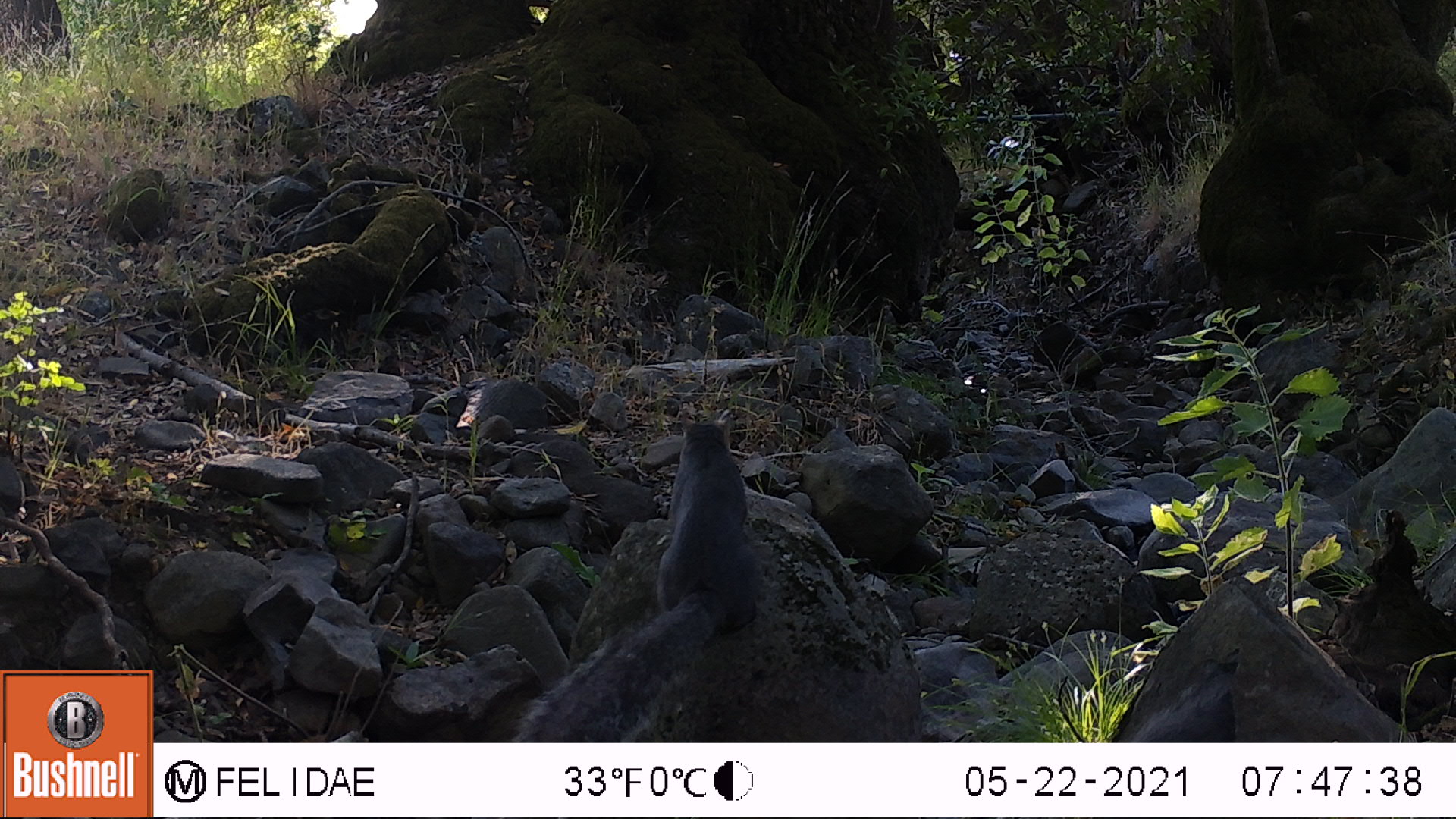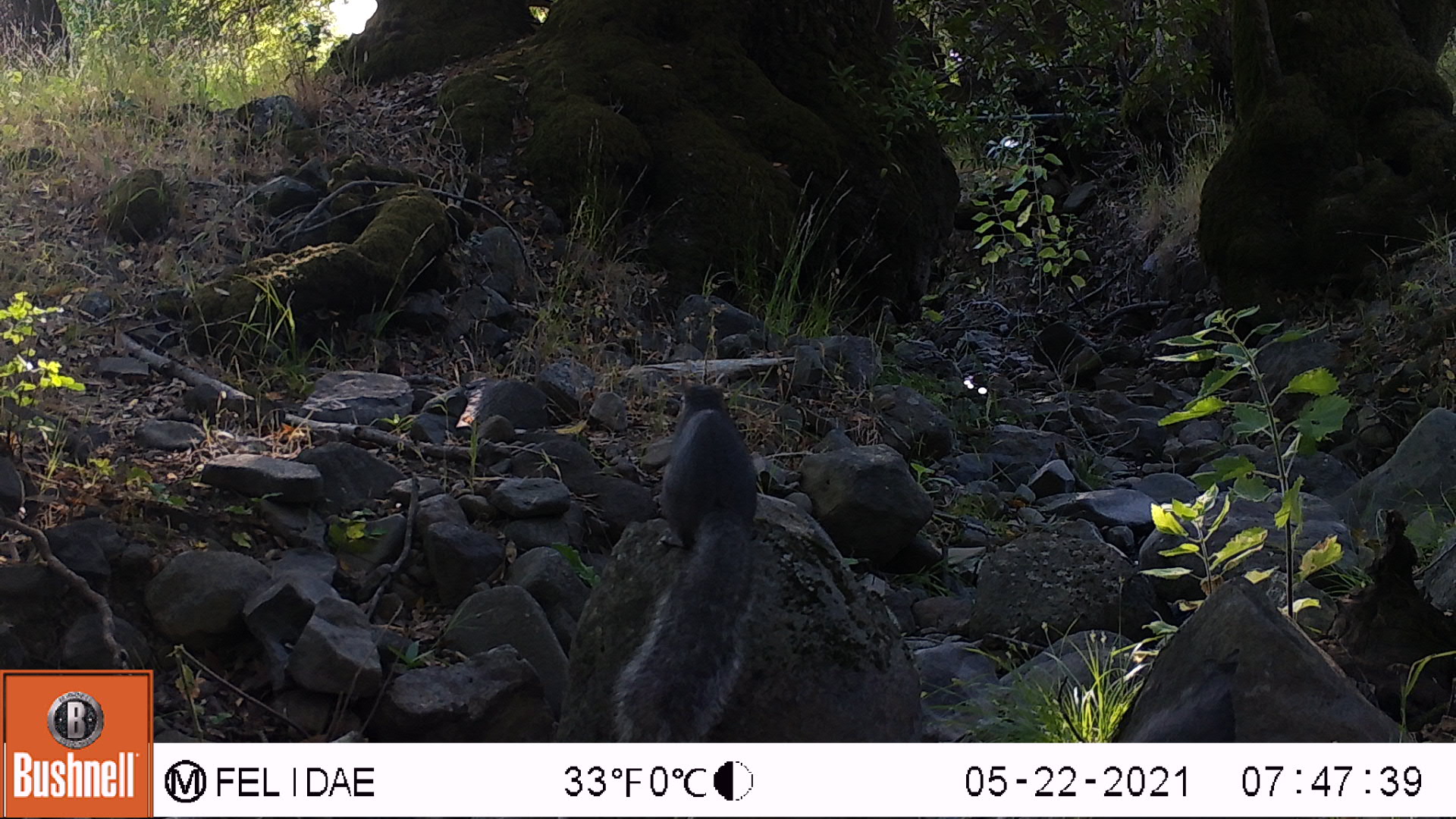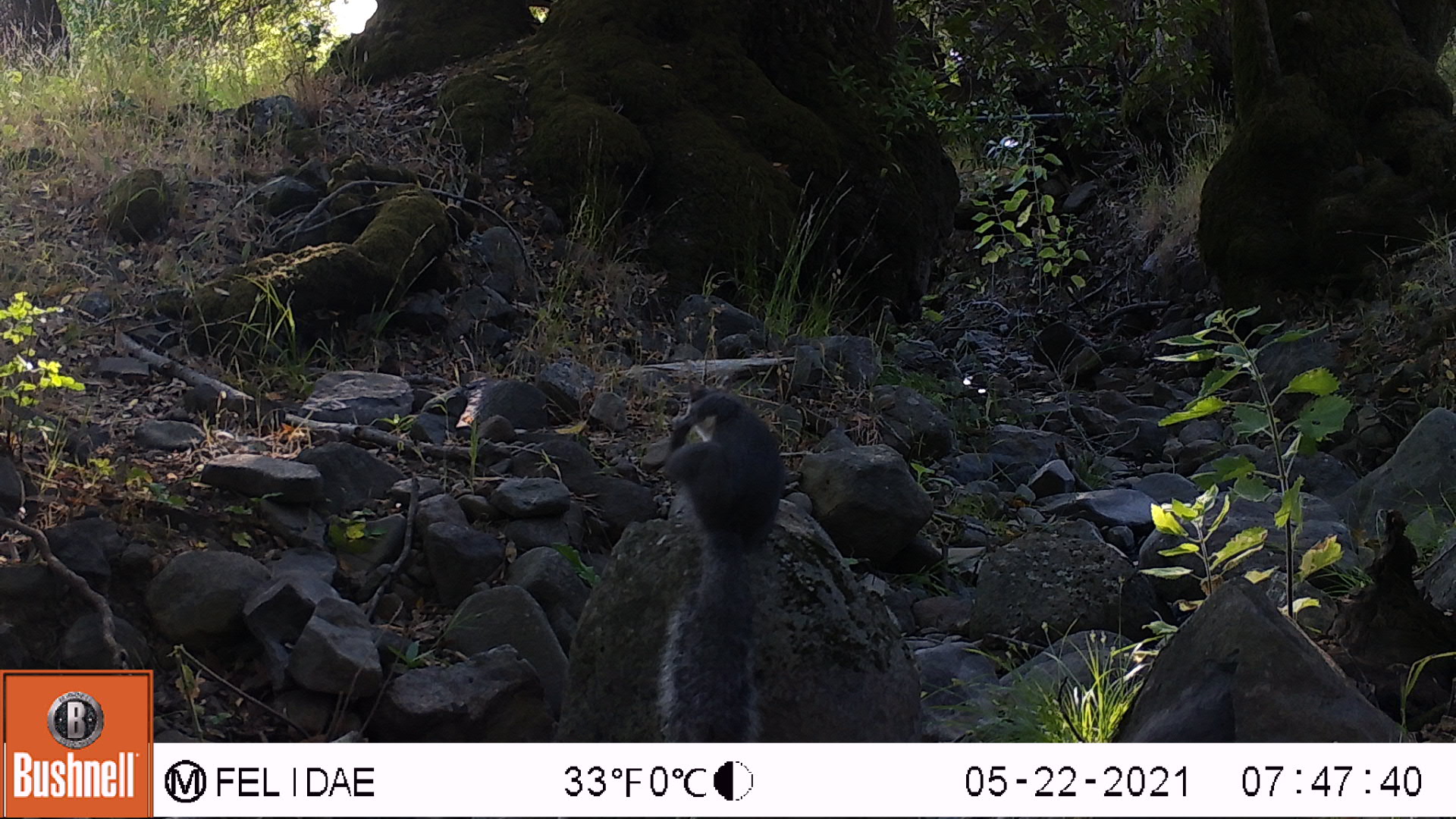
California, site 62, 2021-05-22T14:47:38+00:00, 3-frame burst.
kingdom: Animalia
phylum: Chordata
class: Mammalia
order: Rodentia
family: Sciuridae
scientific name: Sciuridae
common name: squirrel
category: unknown squirrel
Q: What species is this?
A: Unknown squirrel (squirrel) (Sciuridae).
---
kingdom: Animalia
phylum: Chordata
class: Mammalia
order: Rodentia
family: Sciuridae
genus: Sciurus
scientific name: Sciurus griseus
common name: western gray squirrel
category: western grey squirrel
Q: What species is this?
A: Western grey squirrel (western gray squirrel) (Sciurus griseus).